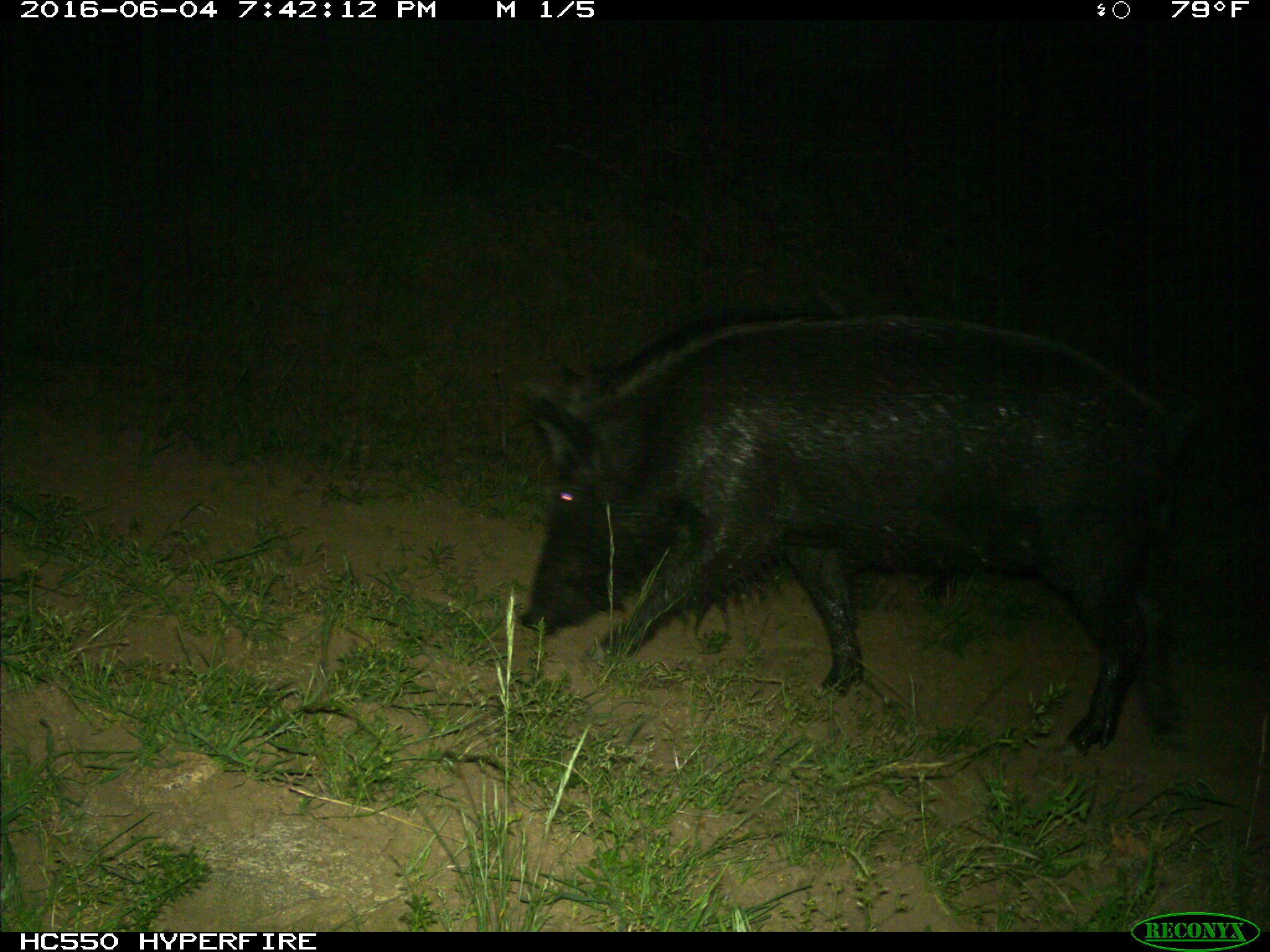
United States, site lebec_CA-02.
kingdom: Animalia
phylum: Chordata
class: Mammalia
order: Artiodactyla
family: Suidae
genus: Sus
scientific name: Sus scrofa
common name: wild boar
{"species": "Sus scrofa (wild boar)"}